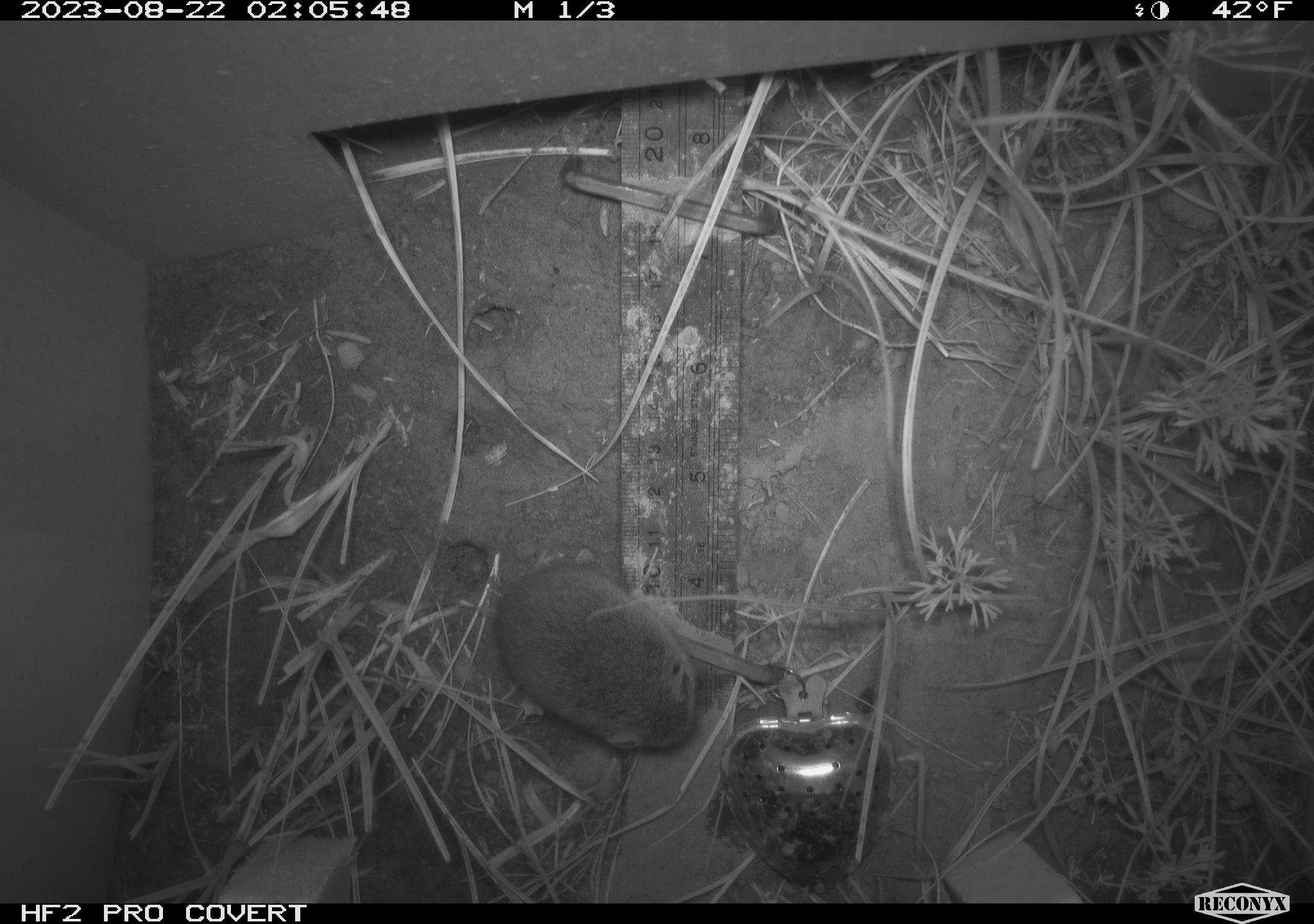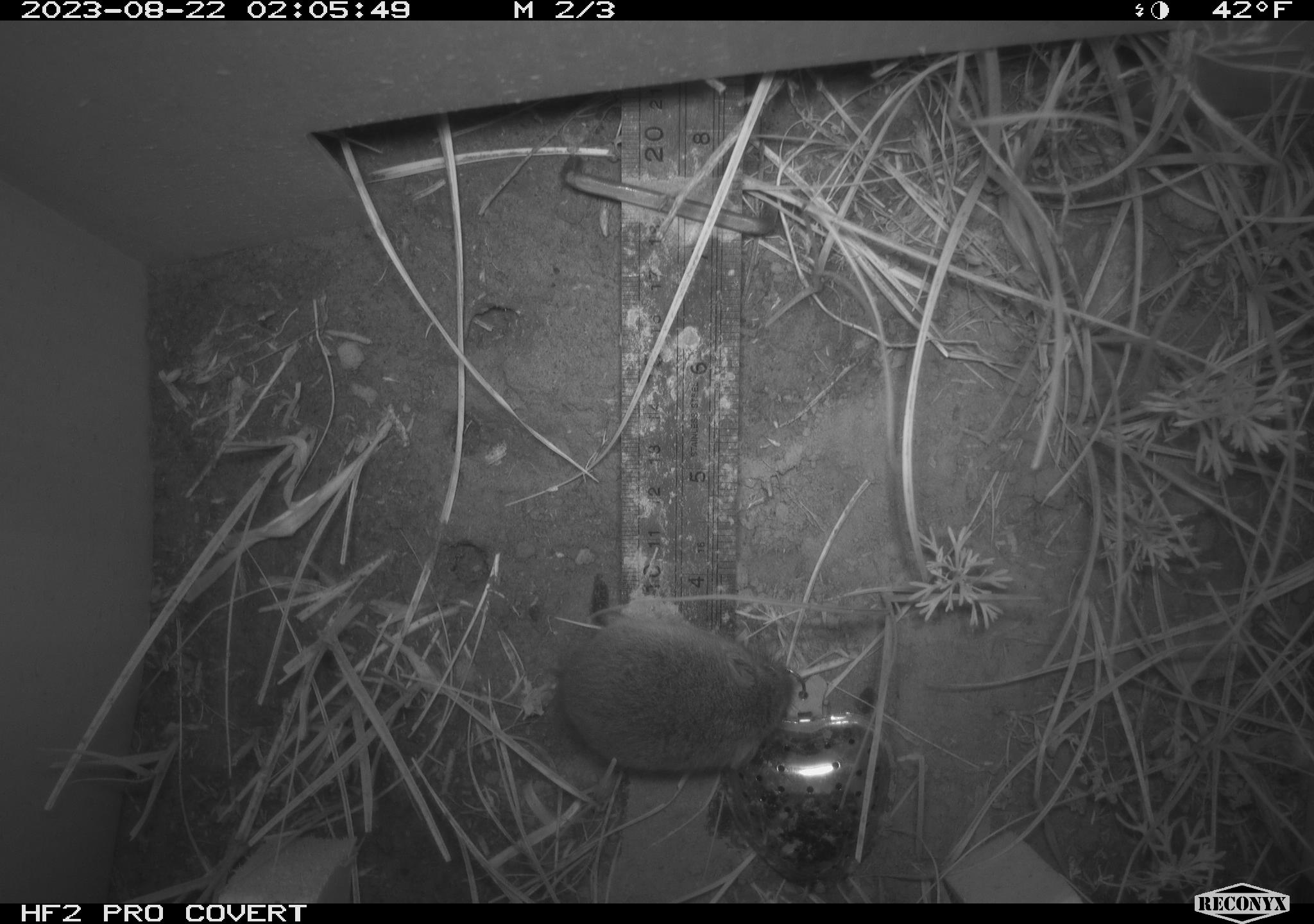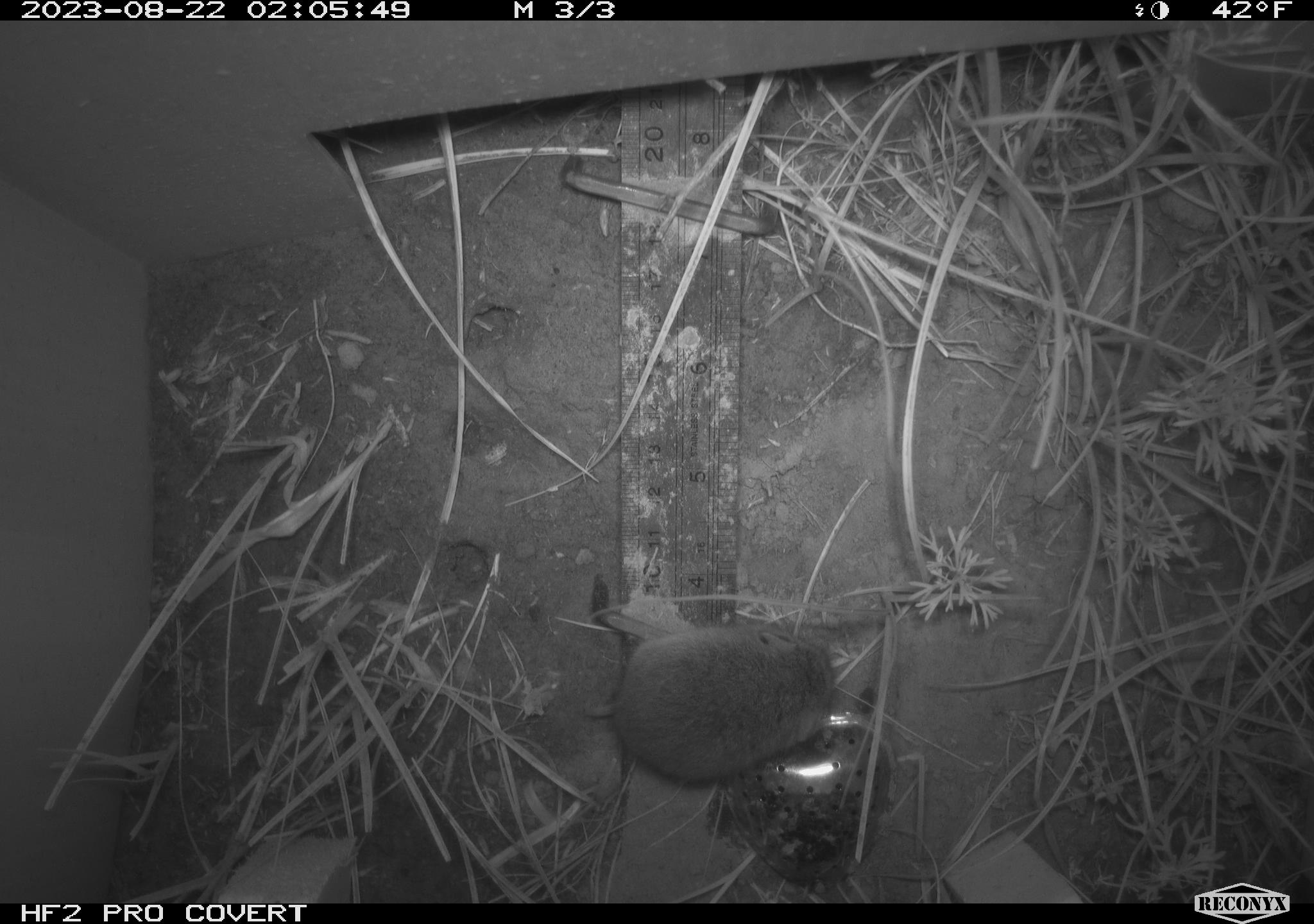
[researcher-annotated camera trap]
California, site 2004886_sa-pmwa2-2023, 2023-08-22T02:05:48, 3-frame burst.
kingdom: Animalia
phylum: Chordata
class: Mammalia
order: Rodentia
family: Cricetidae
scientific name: Cricetidae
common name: hamsters, voles, lemmings, and allies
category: cricetidae family